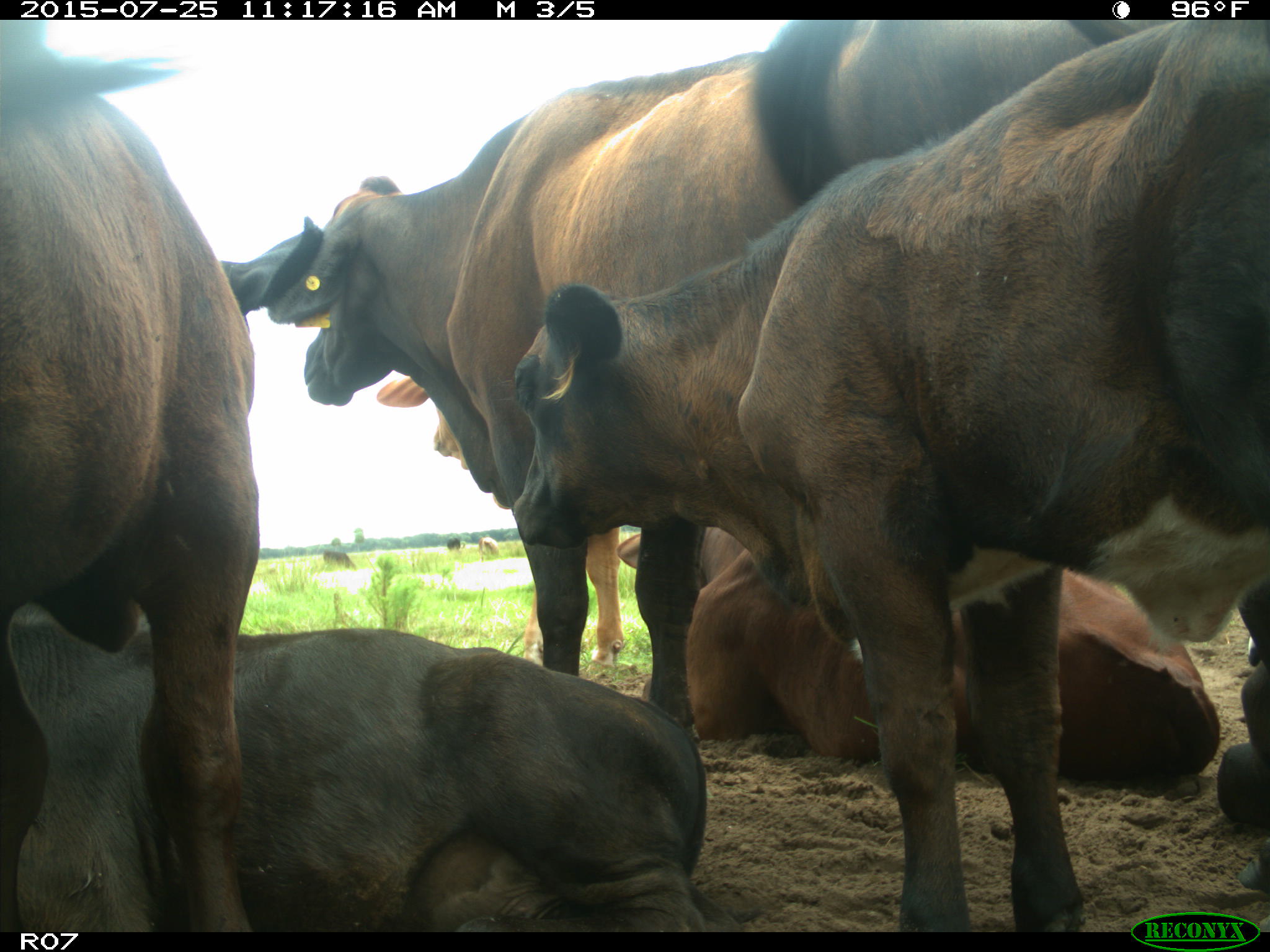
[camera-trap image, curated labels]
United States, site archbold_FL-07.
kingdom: Animalia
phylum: Chordata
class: Mammalia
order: Artiodactyla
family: Bovidae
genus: Bos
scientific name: Bos taurus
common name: domestic cow